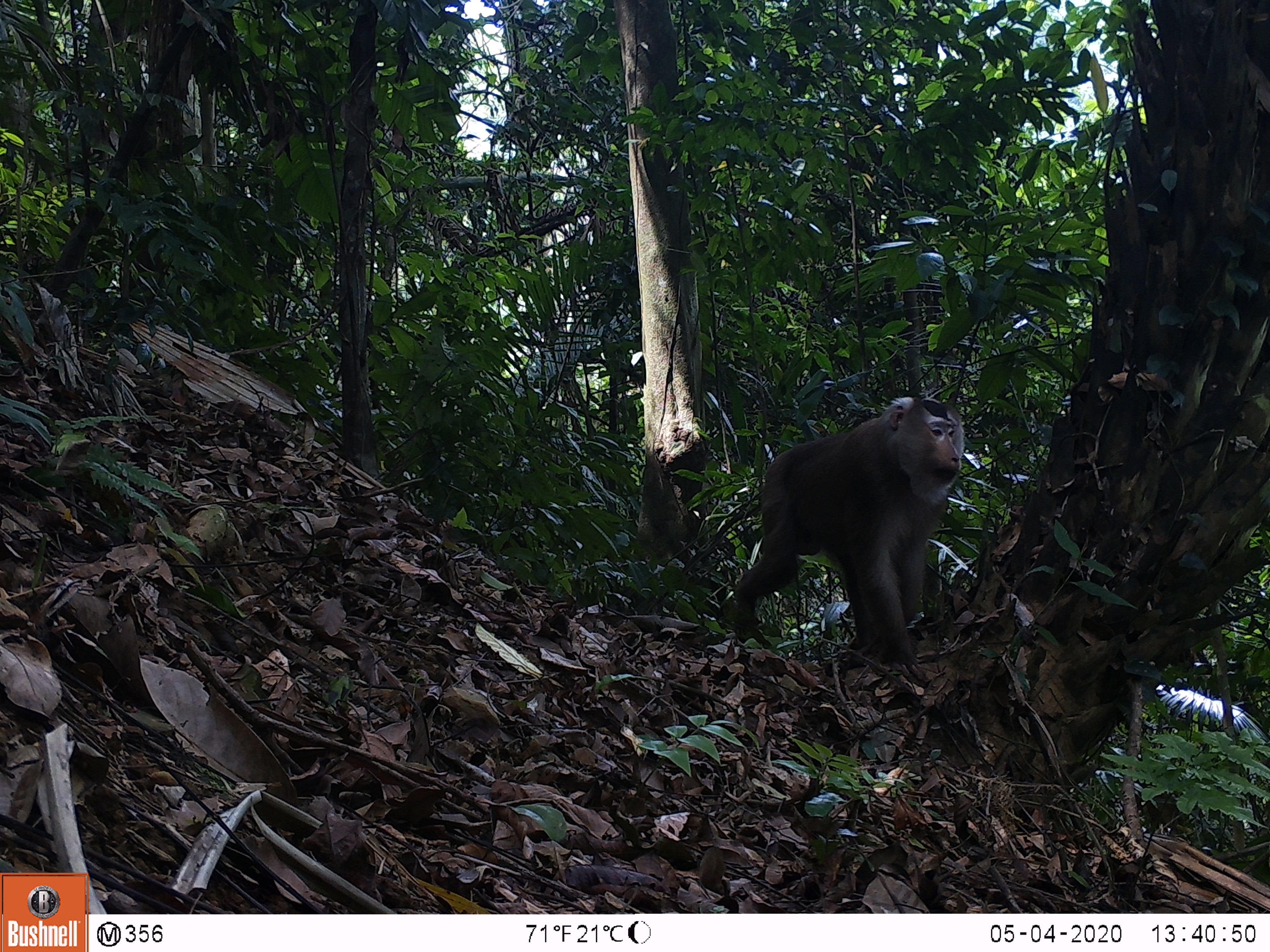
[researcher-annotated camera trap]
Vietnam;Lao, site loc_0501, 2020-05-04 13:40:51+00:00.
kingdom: Animalia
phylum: Chordata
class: Mammalia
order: Primates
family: Cercopithecidae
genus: Macaca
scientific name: Macaca nemestrina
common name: pig-tailed macaque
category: pig tailed macaque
Pig tailed macaque (pig-tailed macaque) (Macaca nemestrina). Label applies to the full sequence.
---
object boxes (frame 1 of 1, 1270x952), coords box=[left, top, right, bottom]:
pig tailed macaque: box=[733, 394, 966, 679]